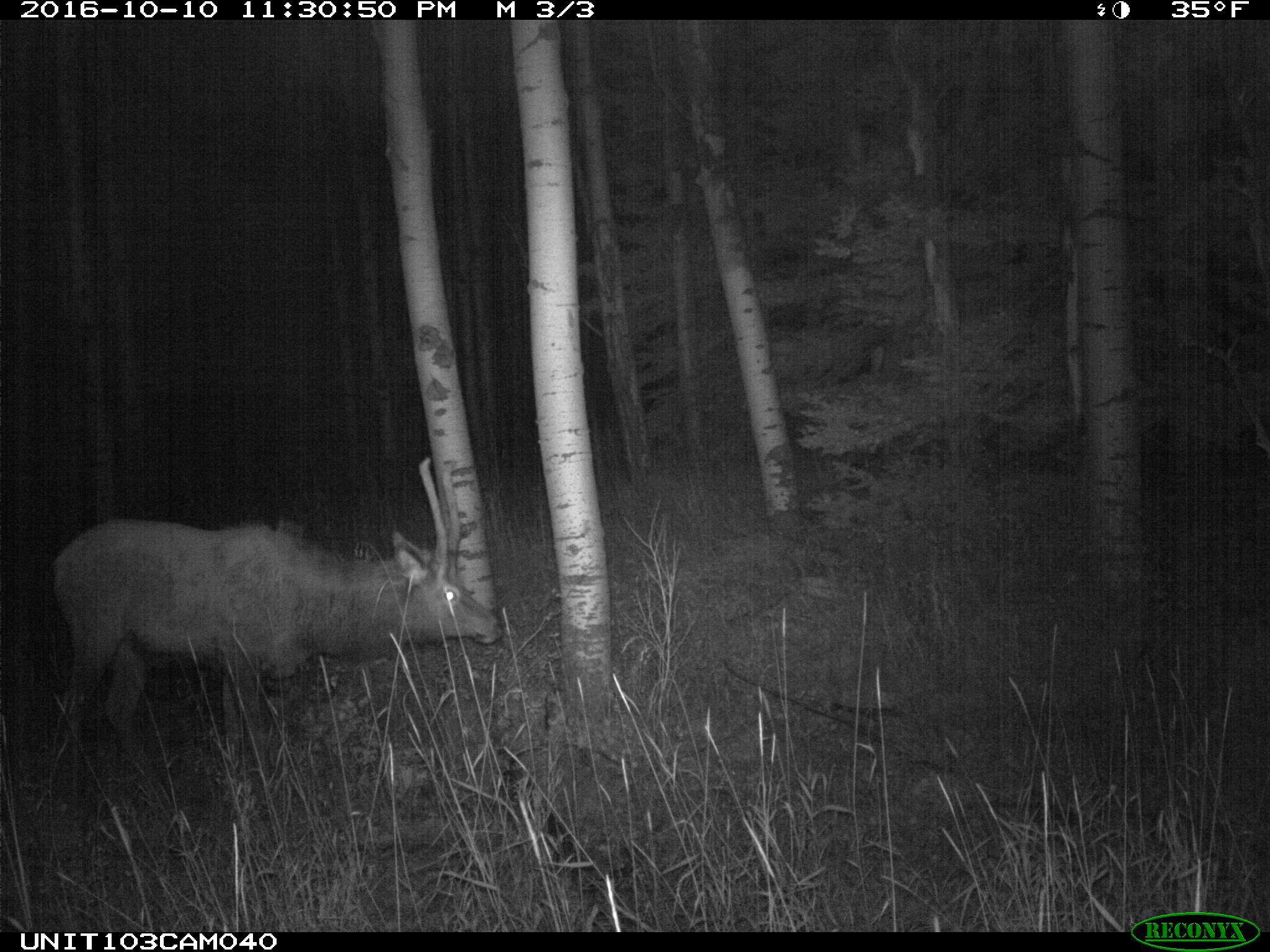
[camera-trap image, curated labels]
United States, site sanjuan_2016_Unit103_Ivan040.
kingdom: Animalia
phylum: Chordata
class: Mammalia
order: Artiodactyla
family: Cervidae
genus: Cervus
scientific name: Cervus elaphus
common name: red deer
Cervus elaphus (red deer).